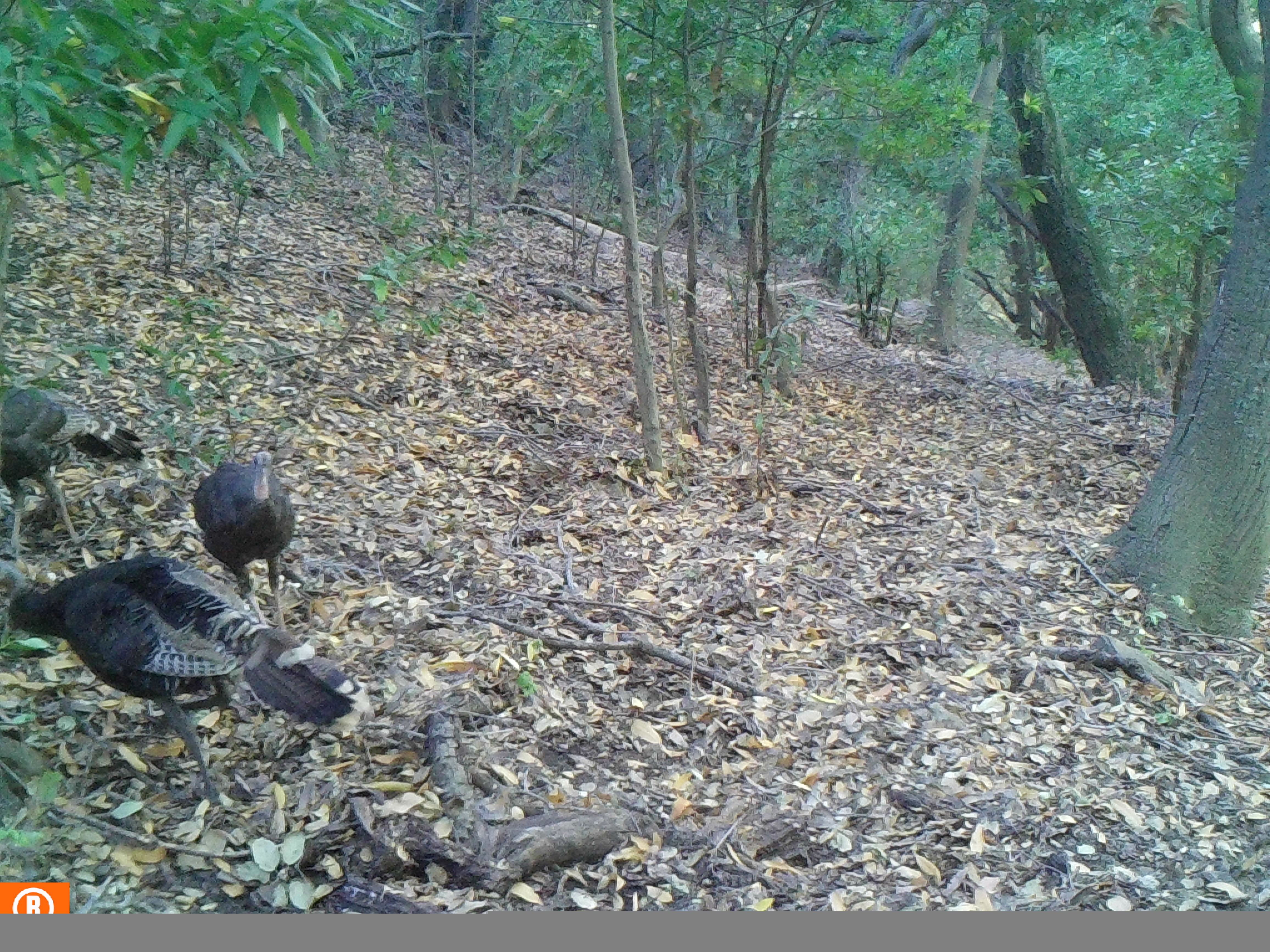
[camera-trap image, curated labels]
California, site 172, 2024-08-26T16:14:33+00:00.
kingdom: Animalia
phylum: Chordata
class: Aves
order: Galliformes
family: Phasianidae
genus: Meleagris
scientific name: Meleagris gallopavo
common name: turkey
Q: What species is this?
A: Turkey (Meleagris gallopavo).